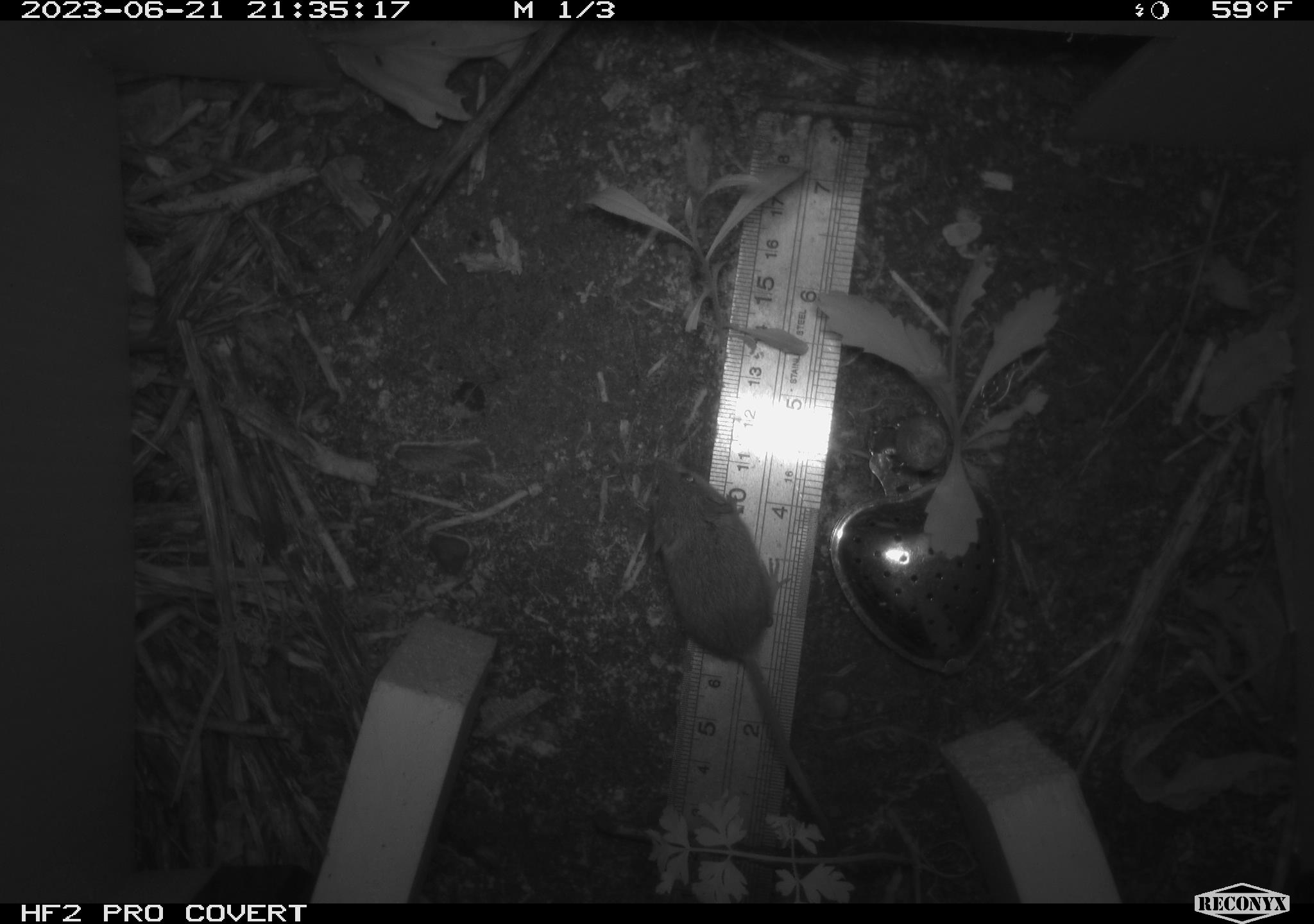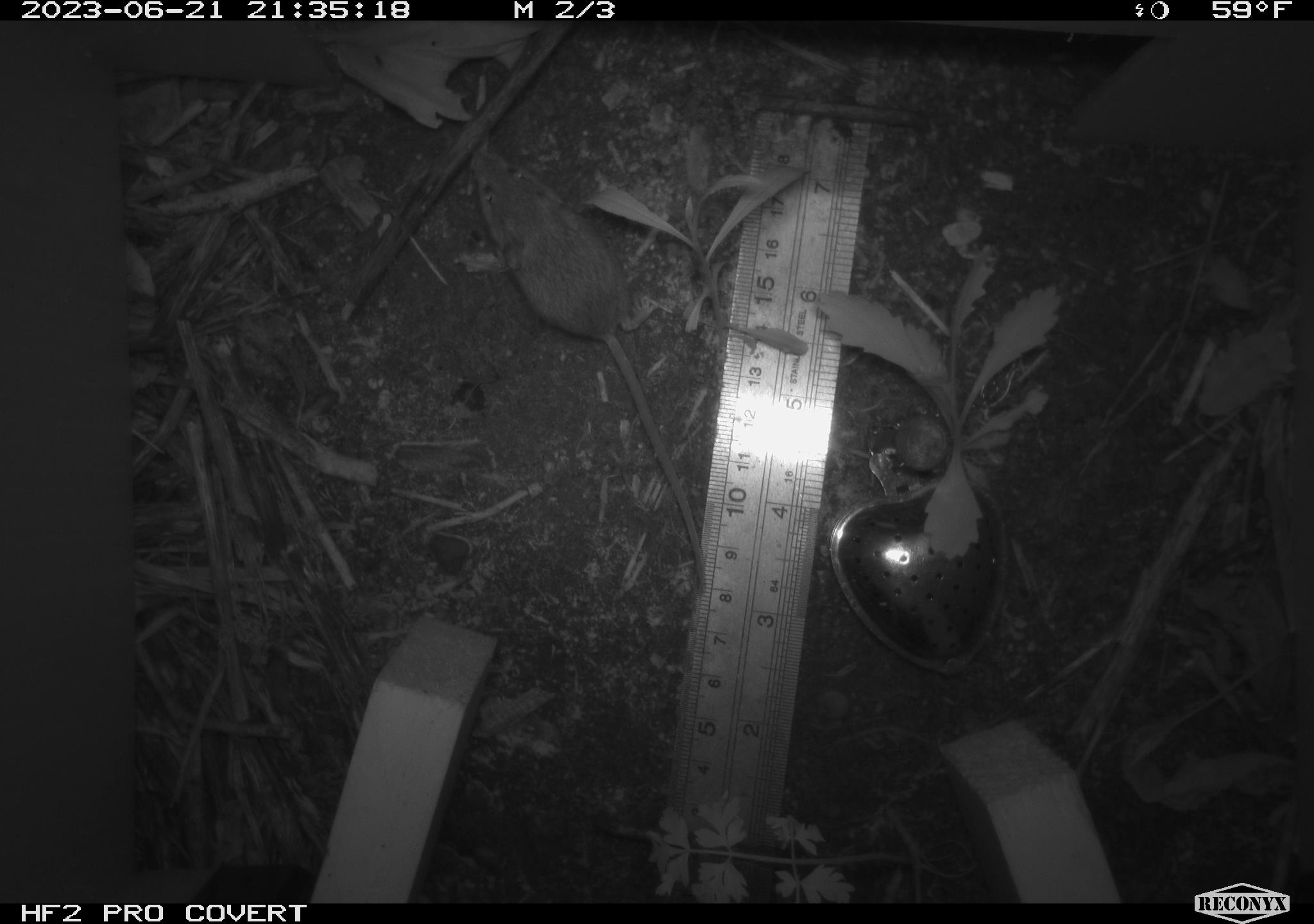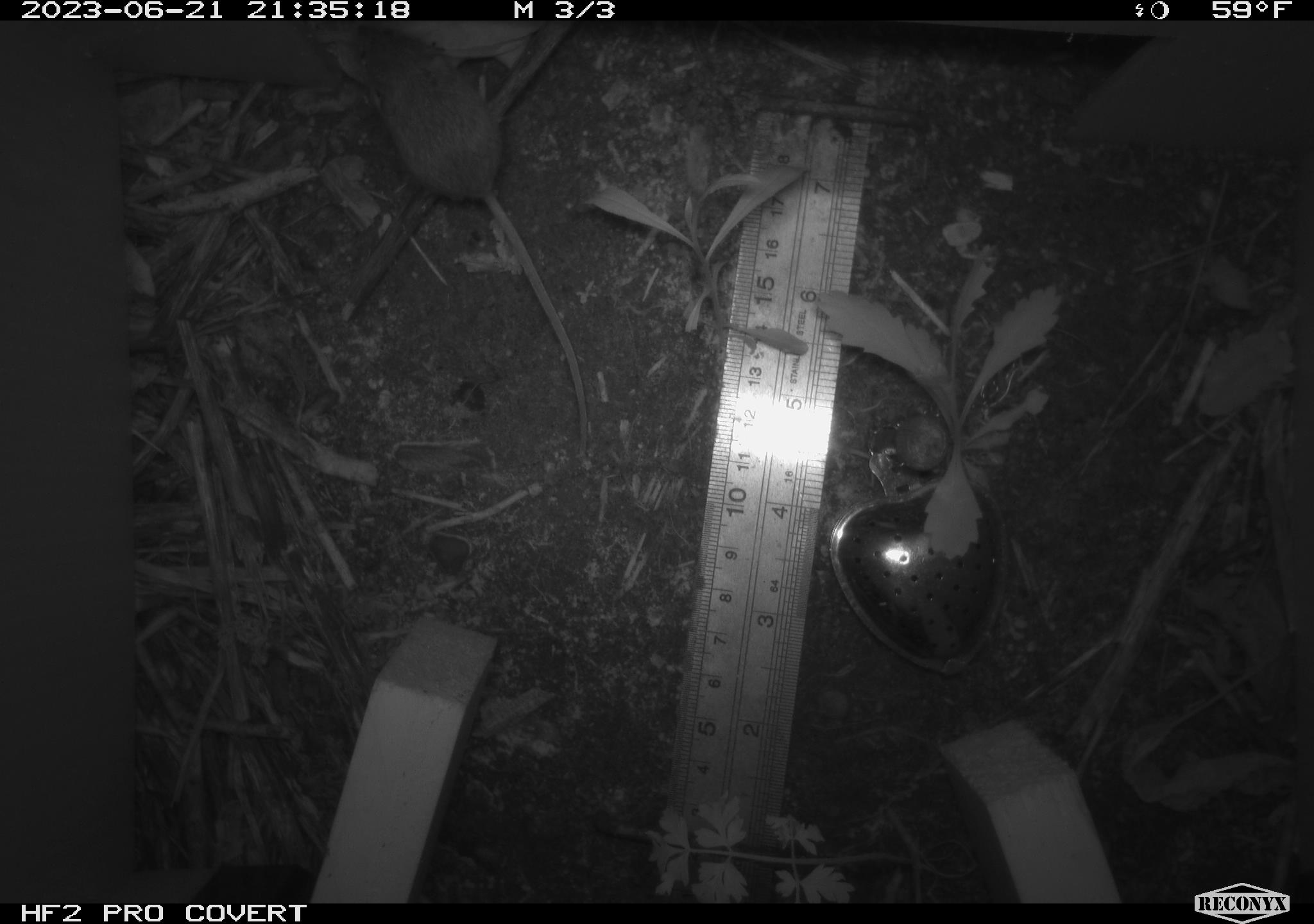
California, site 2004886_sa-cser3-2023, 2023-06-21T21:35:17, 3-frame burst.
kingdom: Animalia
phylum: Chordata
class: Mammalia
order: Rodentia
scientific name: Rodentia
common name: mouse species